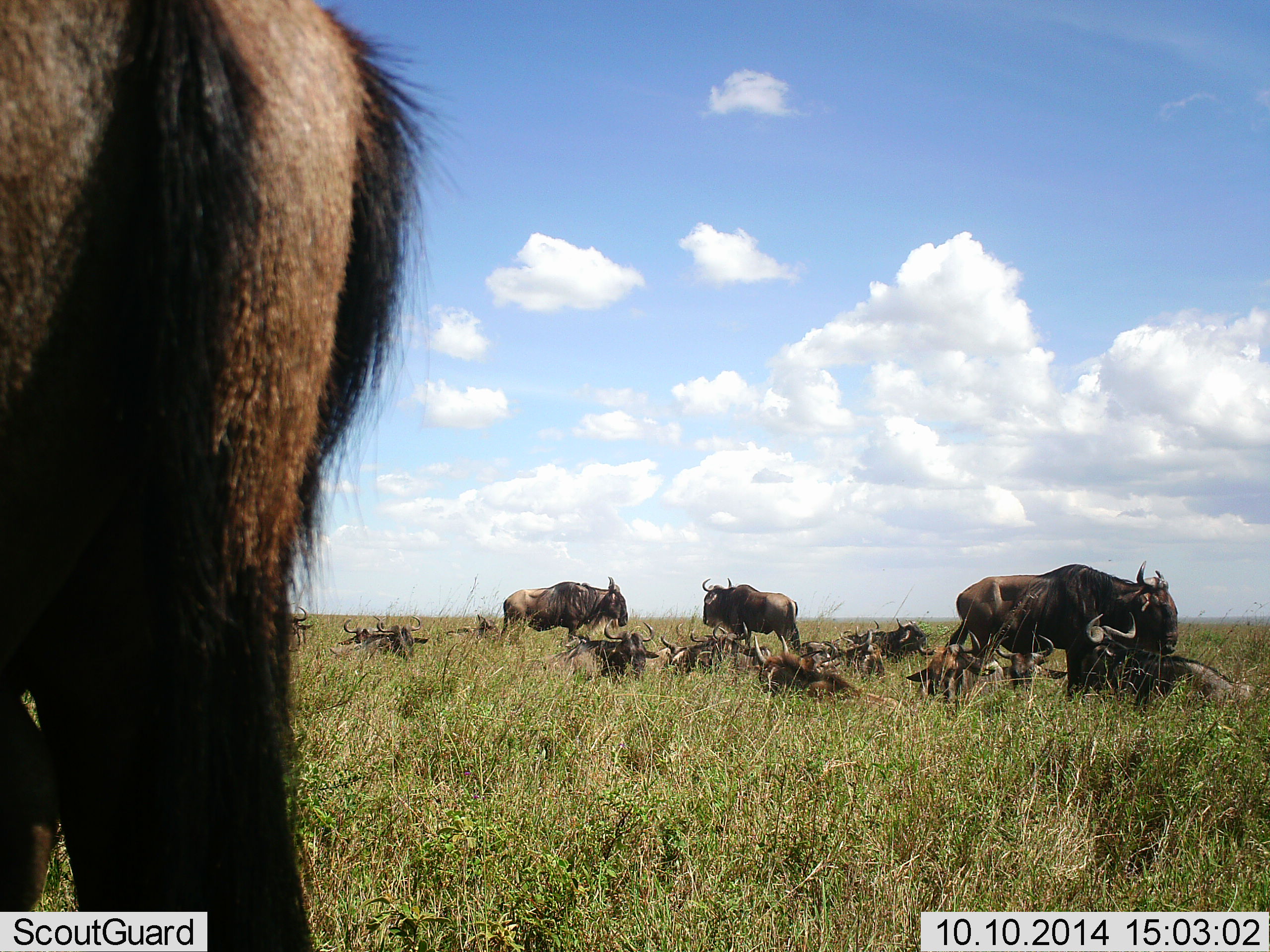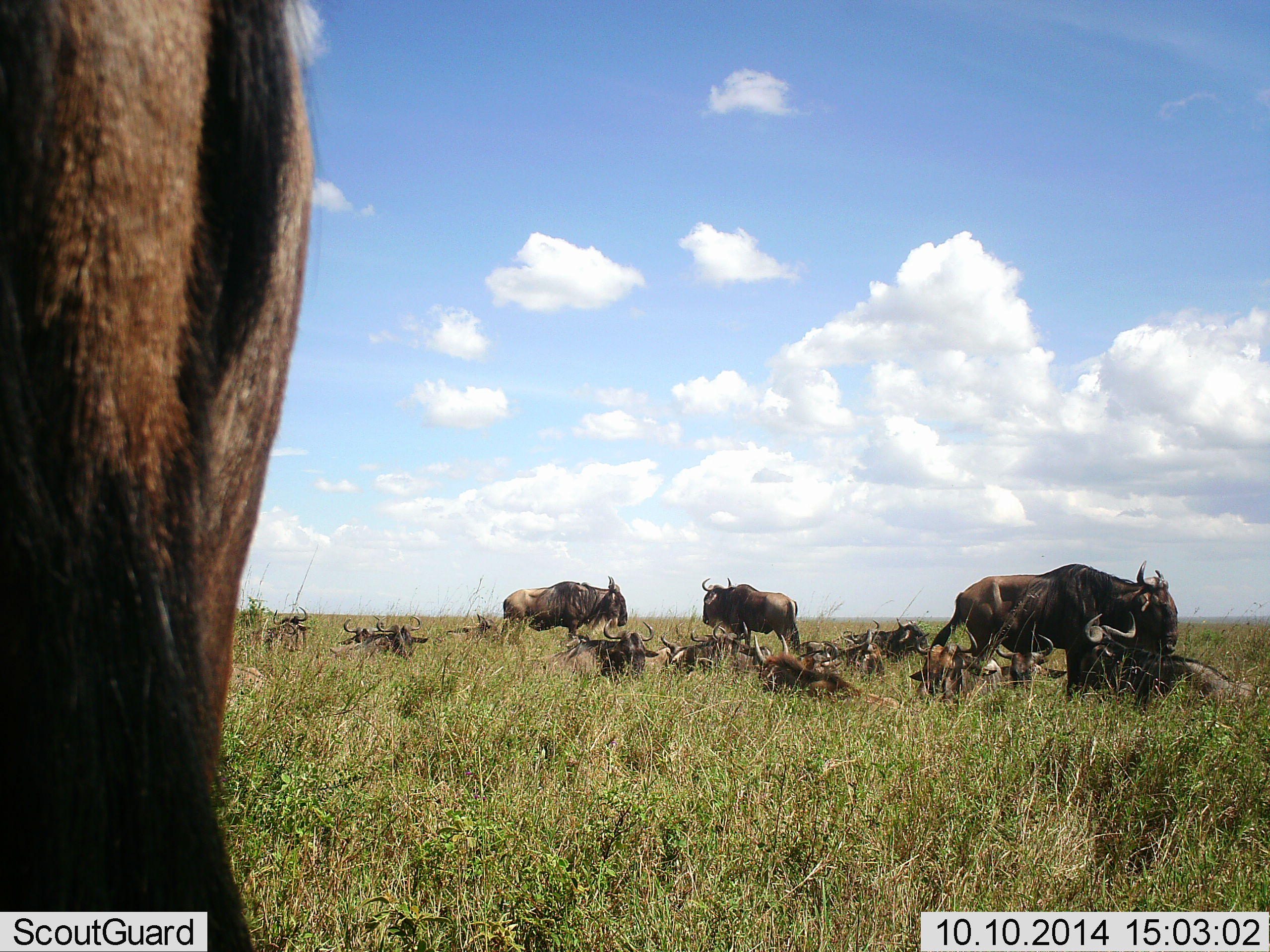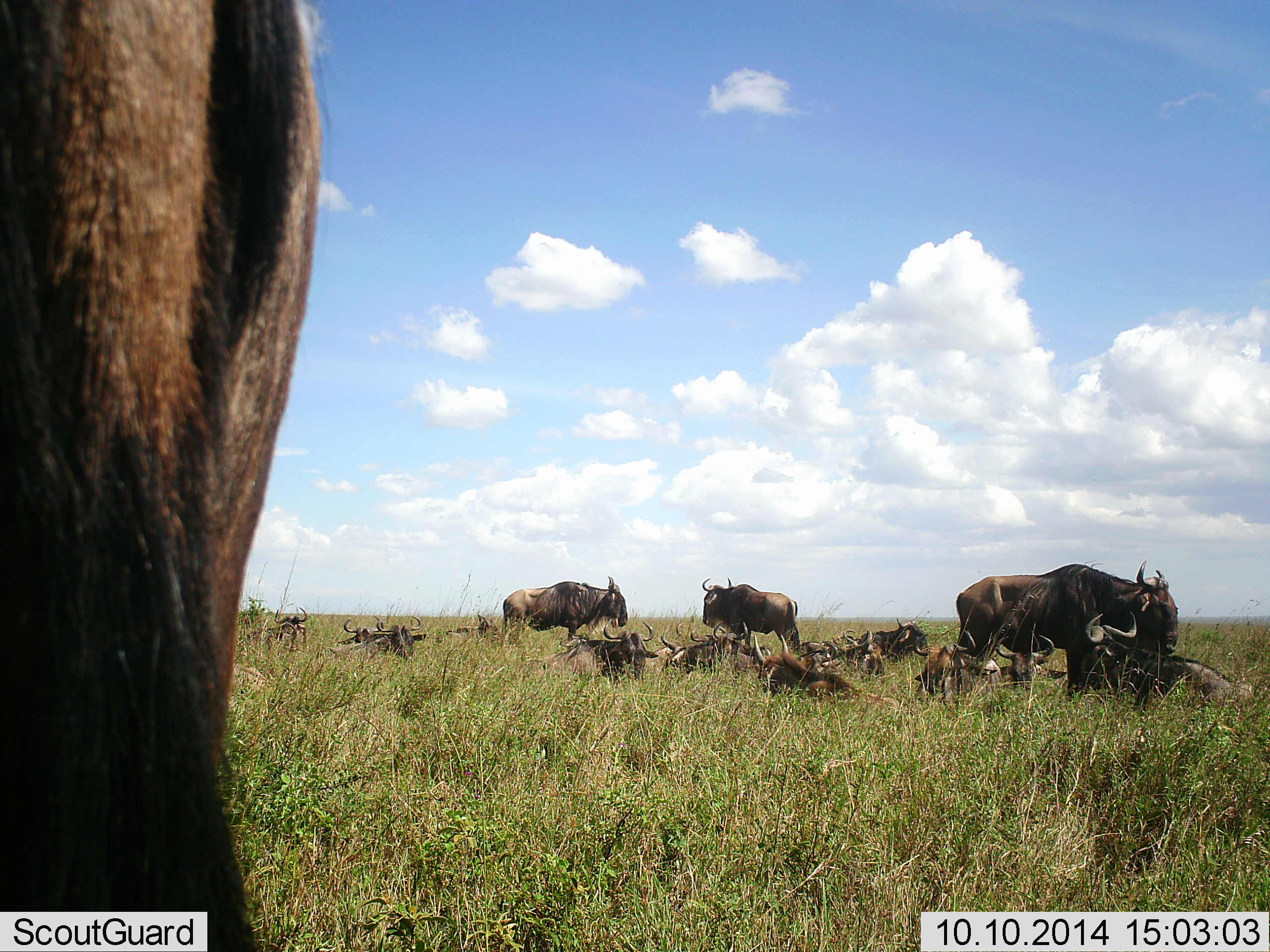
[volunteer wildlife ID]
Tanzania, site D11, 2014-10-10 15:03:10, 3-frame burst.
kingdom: Animalia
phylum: Chordata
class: Mammalia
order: Artiodactyla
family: Bovidae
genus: Connochaetes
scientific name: Connochaetes taurinus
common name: blue wildebeest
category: wildebeest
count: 11-50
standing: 100%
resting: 100%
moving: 0%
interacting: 7%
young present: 7%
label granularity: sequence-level